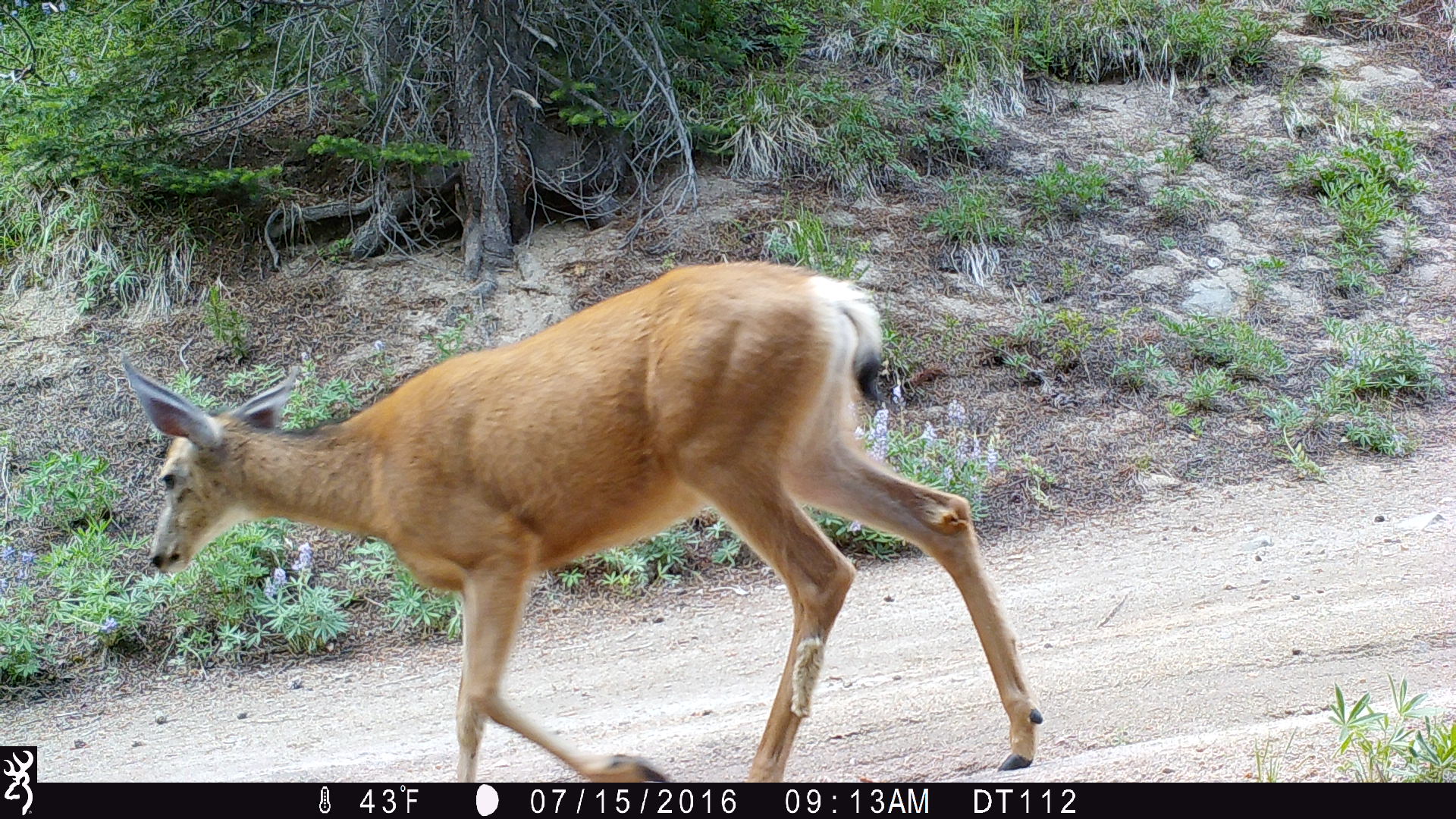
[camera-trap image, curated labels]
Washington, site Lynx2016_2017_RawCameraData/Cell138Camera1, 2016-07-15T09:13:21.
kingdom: Animalia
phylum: Chordata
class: Mammalia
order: Artiodactyla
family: Cervidae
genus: Odocoileus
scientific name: Odocoileus hemionus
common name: mule deer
Odocoileus hemionus (mule deer). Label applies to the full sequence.